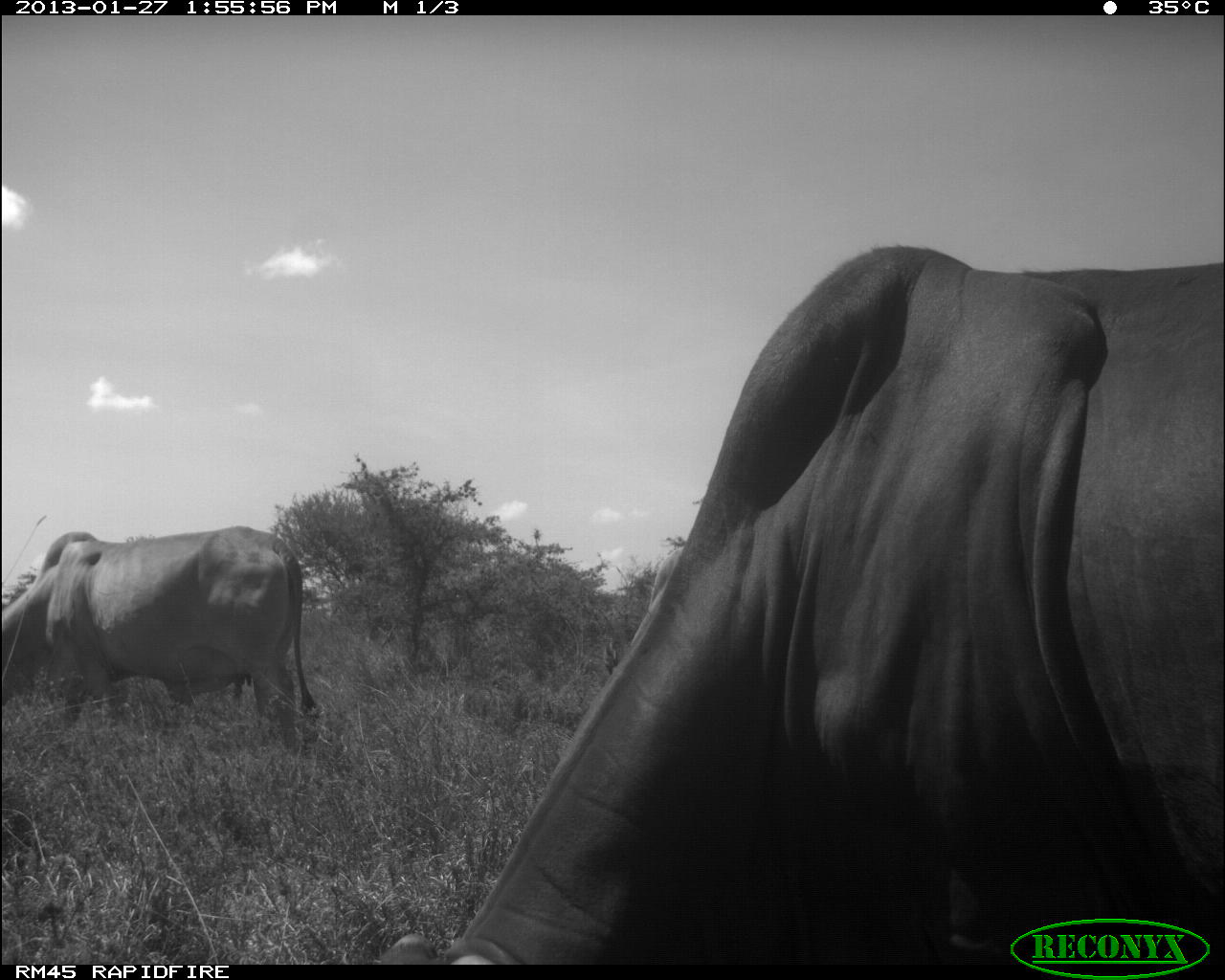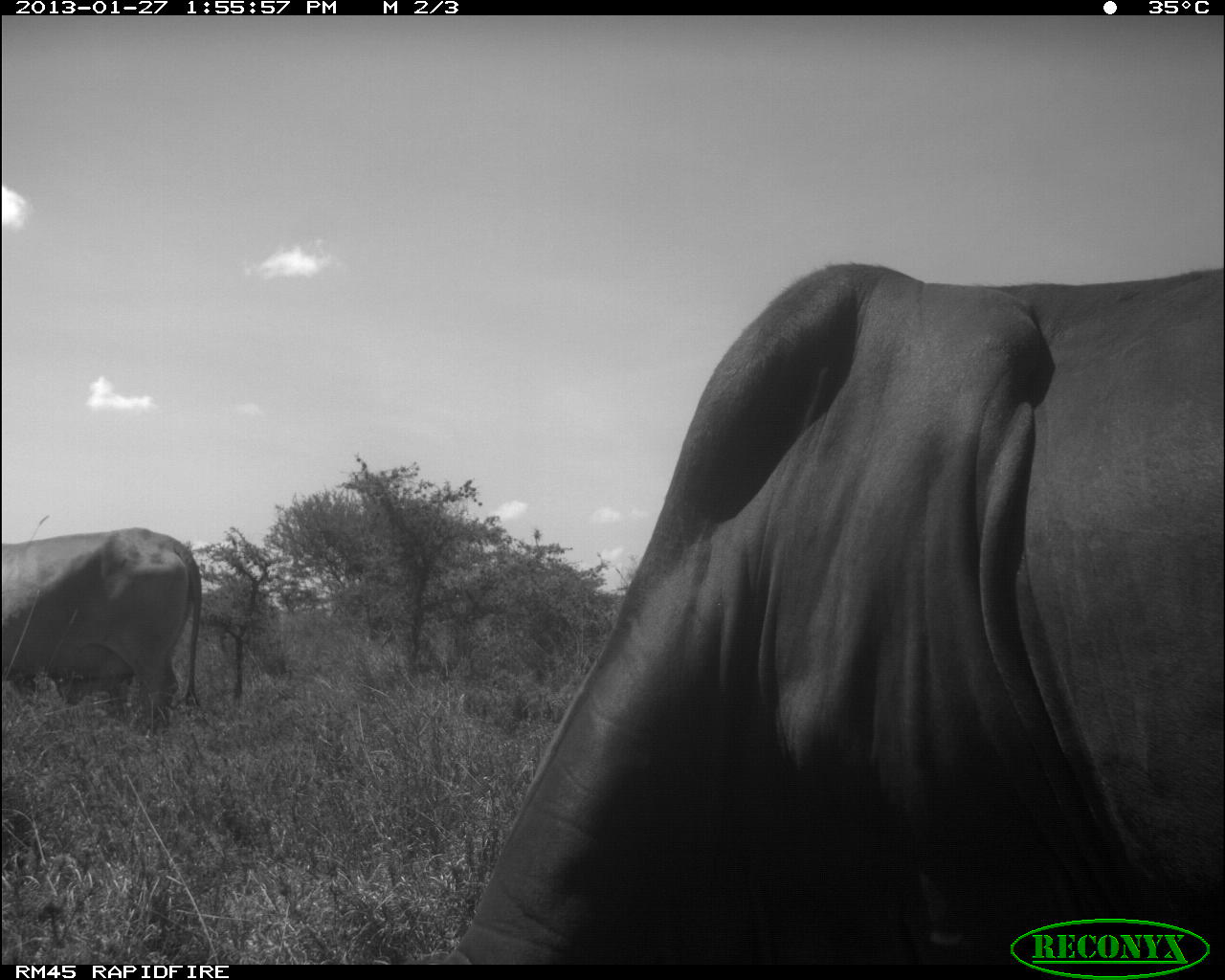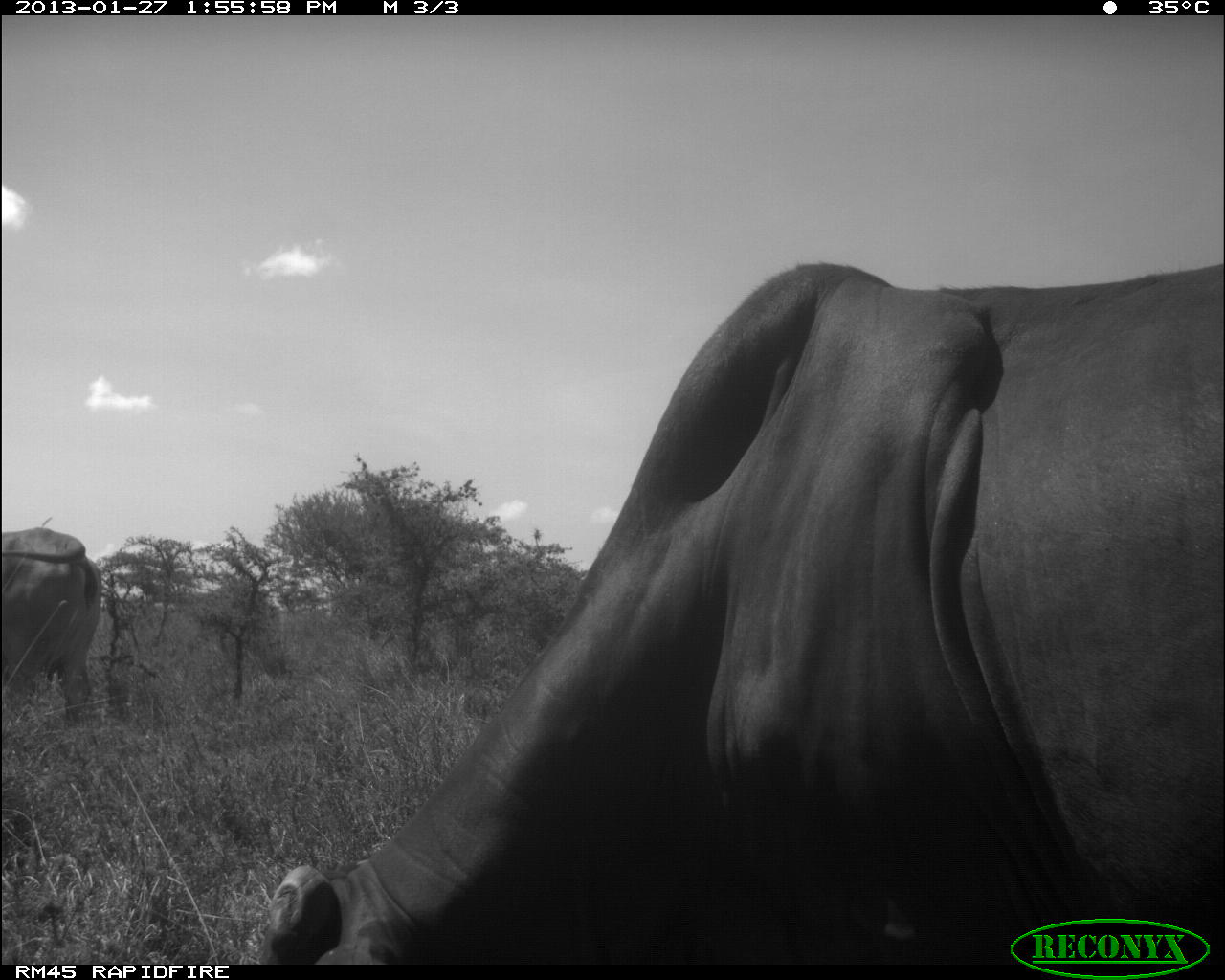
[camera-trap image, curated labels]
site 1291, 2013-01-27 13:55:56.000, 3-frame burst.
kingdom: Animalia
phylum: Chordata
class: Mammalia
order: Artiodactyla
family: Bovidae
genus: Bos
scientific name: Bos taurus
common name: domestic cattle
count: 2